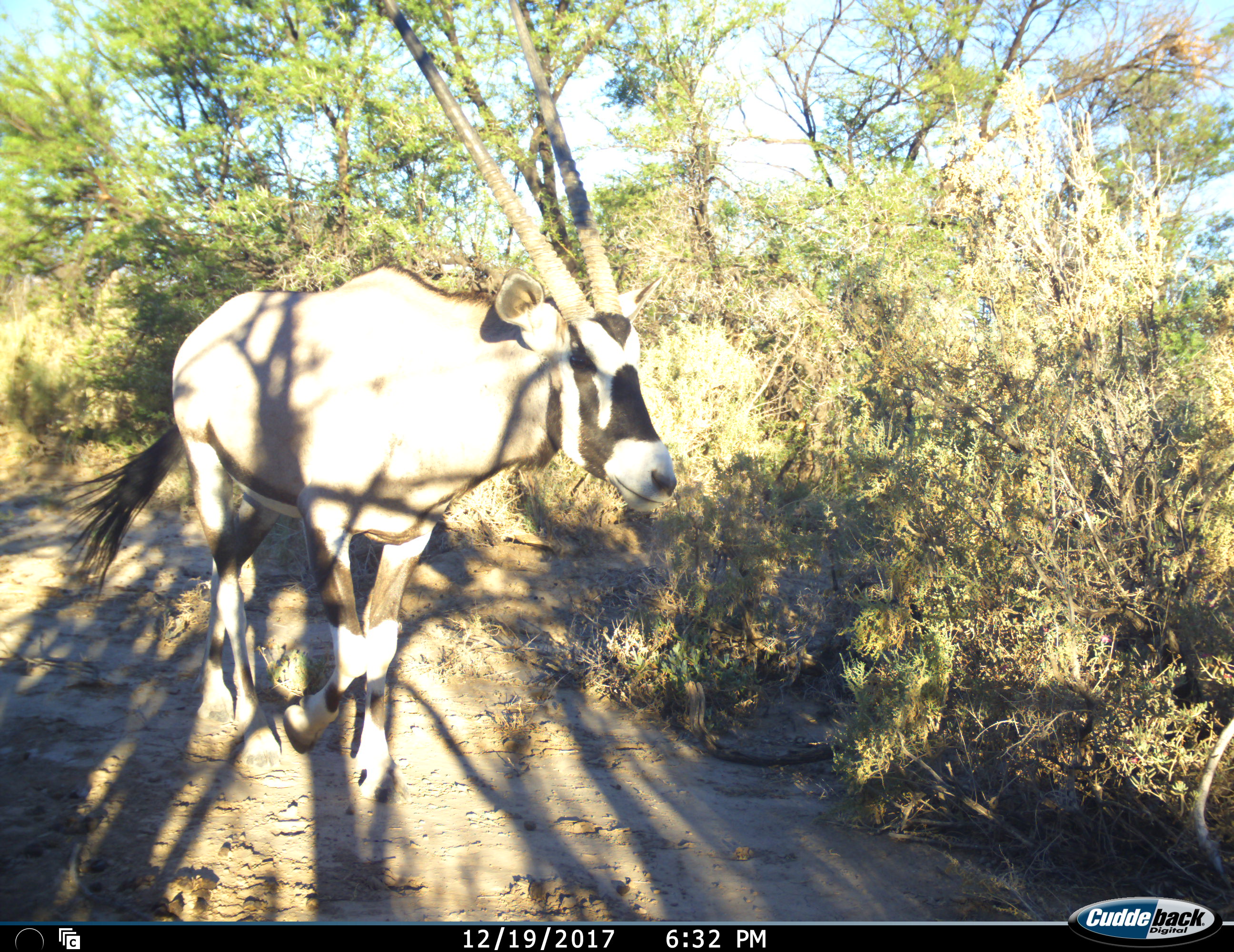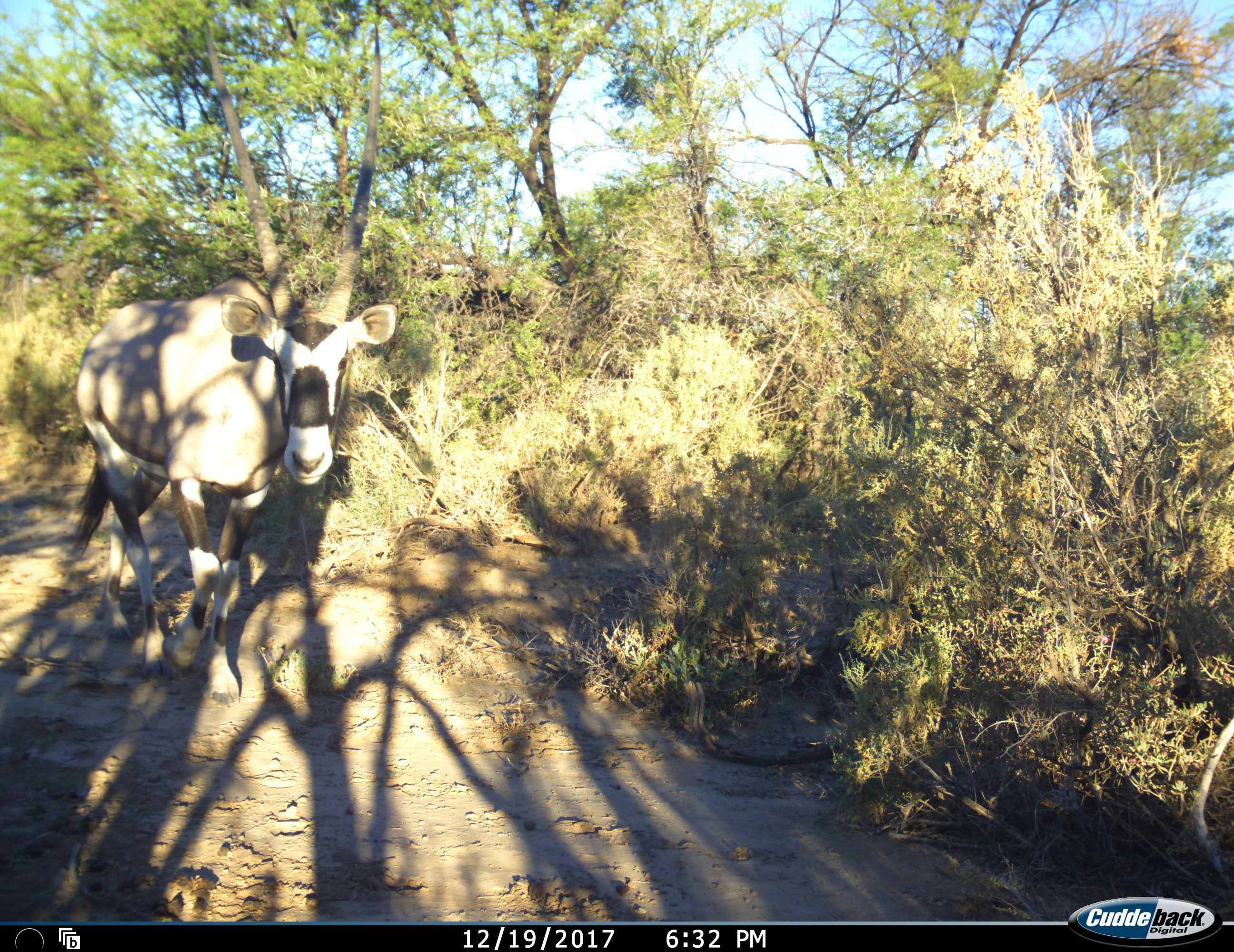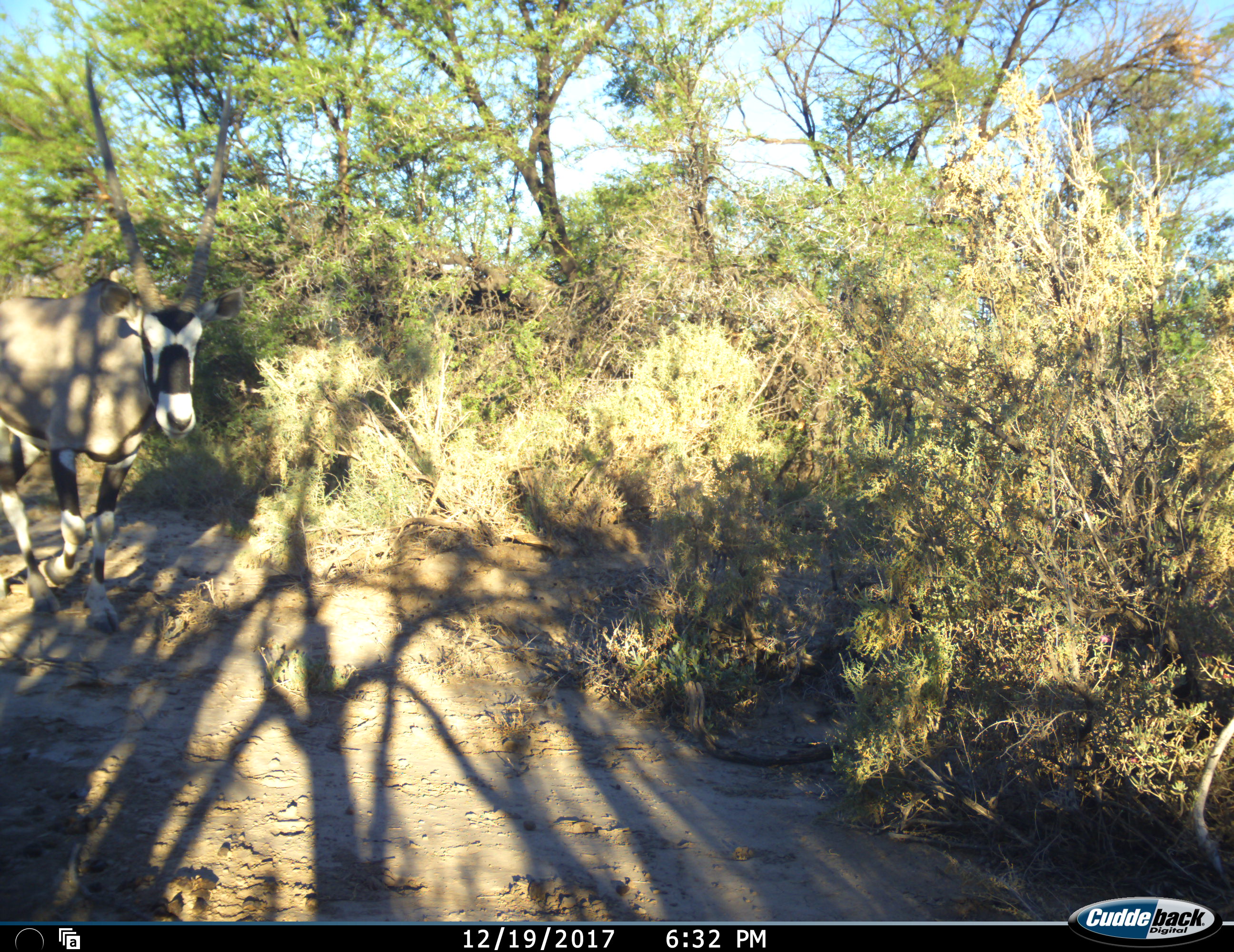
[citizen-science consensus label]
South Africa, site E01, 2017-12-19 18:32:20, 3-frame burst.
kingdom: Animalia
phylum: Chordata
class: Mammalia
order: Artiodactyla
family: Bovidae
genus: Oryx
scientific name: Oryx gazella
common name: gemsbok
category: gemsbokoryx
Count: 1.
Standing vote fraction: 10%.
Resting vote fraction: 0%.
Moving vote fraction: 90%.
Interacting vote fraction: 0%.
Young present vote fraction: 0%.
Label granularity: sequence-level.